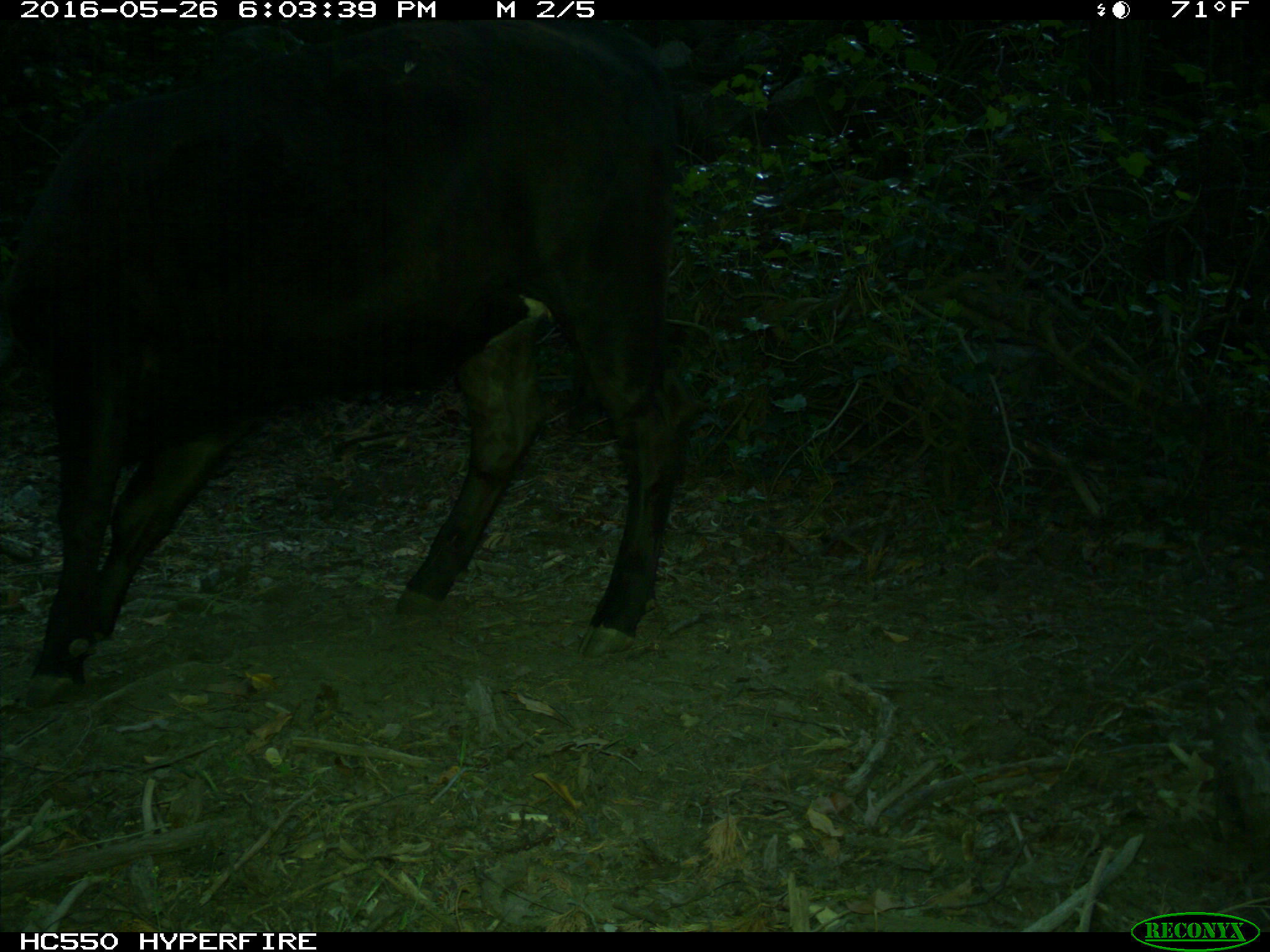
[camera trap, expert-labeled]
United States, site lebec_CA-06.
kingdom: Animalia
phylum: Chordata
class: Mammalia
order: Artiodactyla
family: Bovidae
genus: Bos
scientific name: Bos taurus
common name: domestic cow